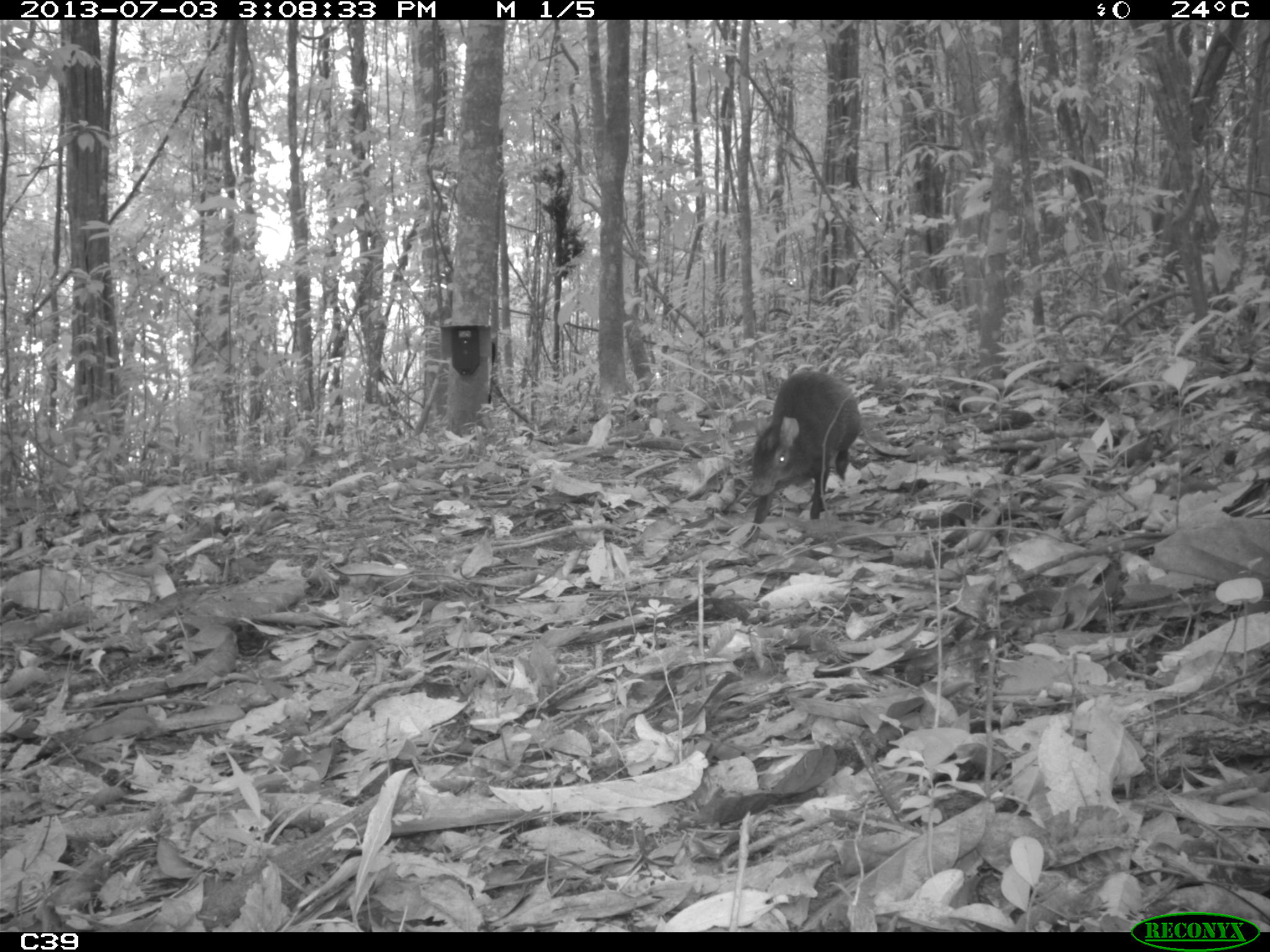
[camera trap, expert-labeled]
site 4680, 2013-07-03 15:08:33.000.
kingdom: Animalia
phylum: Chordata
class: Mammalia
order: Rodentia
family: Dasyproctidae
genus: Dasyprocta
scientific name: Dasyprocta leporina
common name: red-rumped agouti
Dasyprocta leporina (red-rumped agouti), count 1, age adult.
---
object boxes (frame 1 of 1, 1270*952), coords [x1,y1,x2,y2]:
dasyprocta leporina: [737,370,860,547]